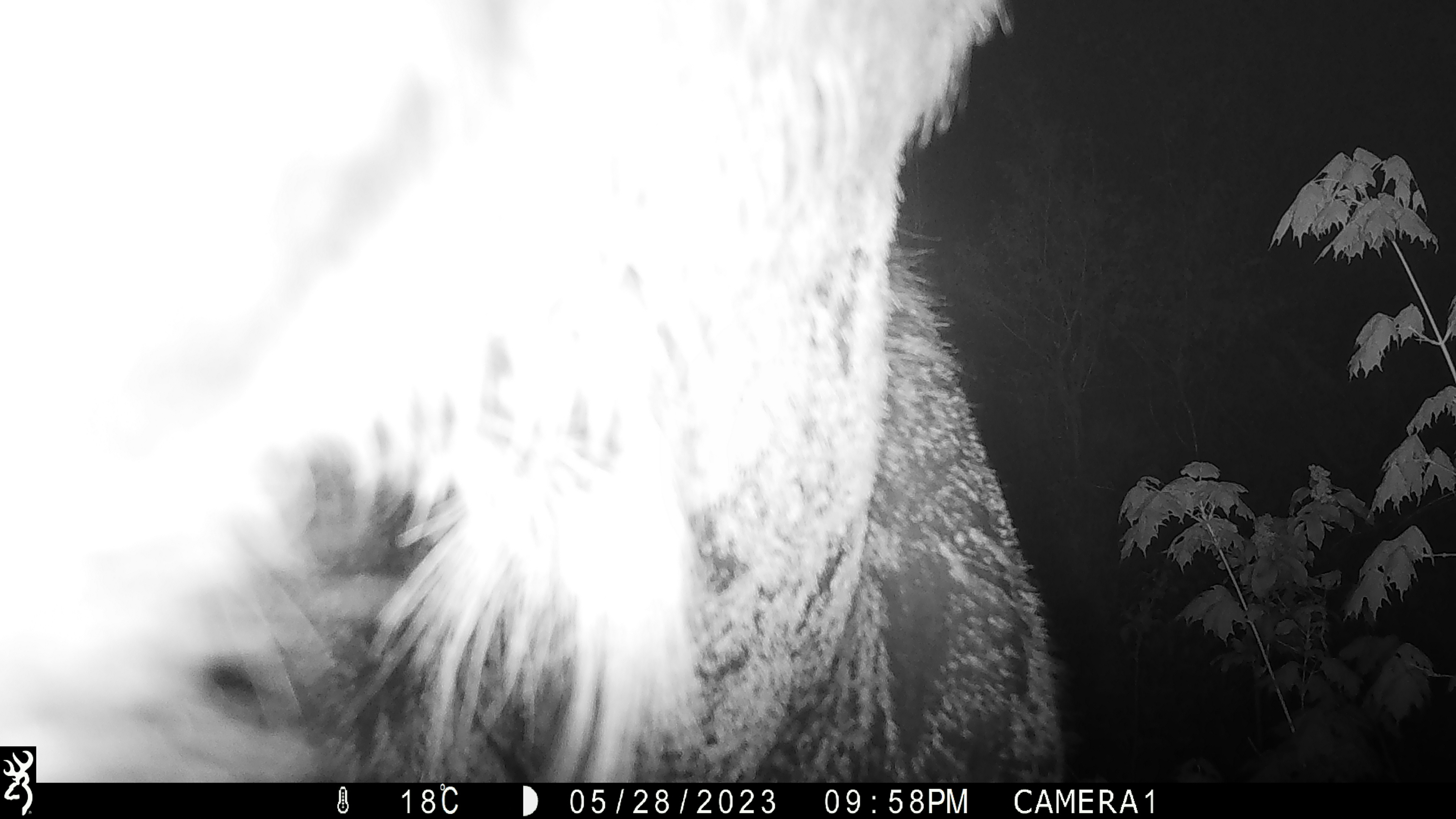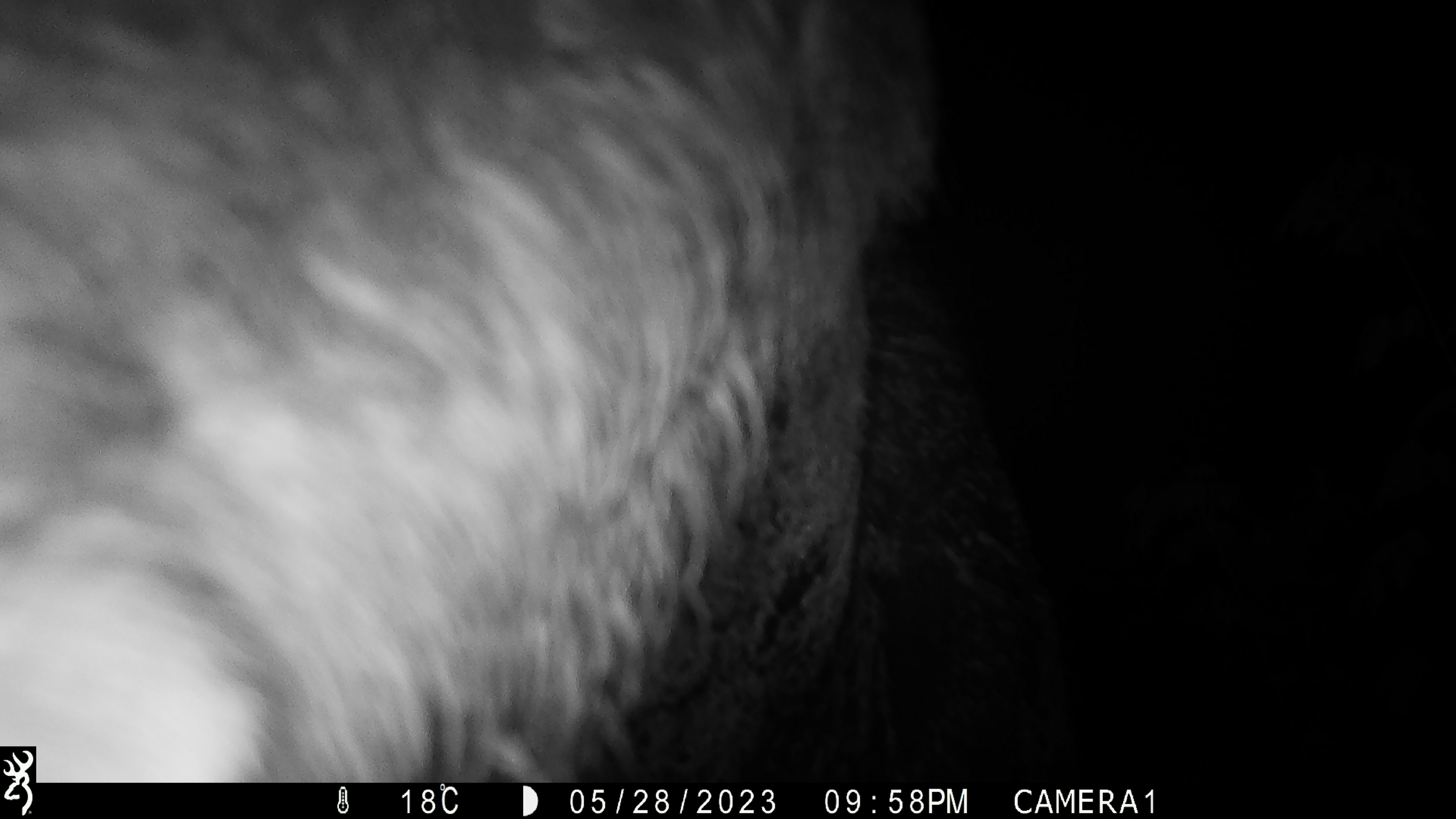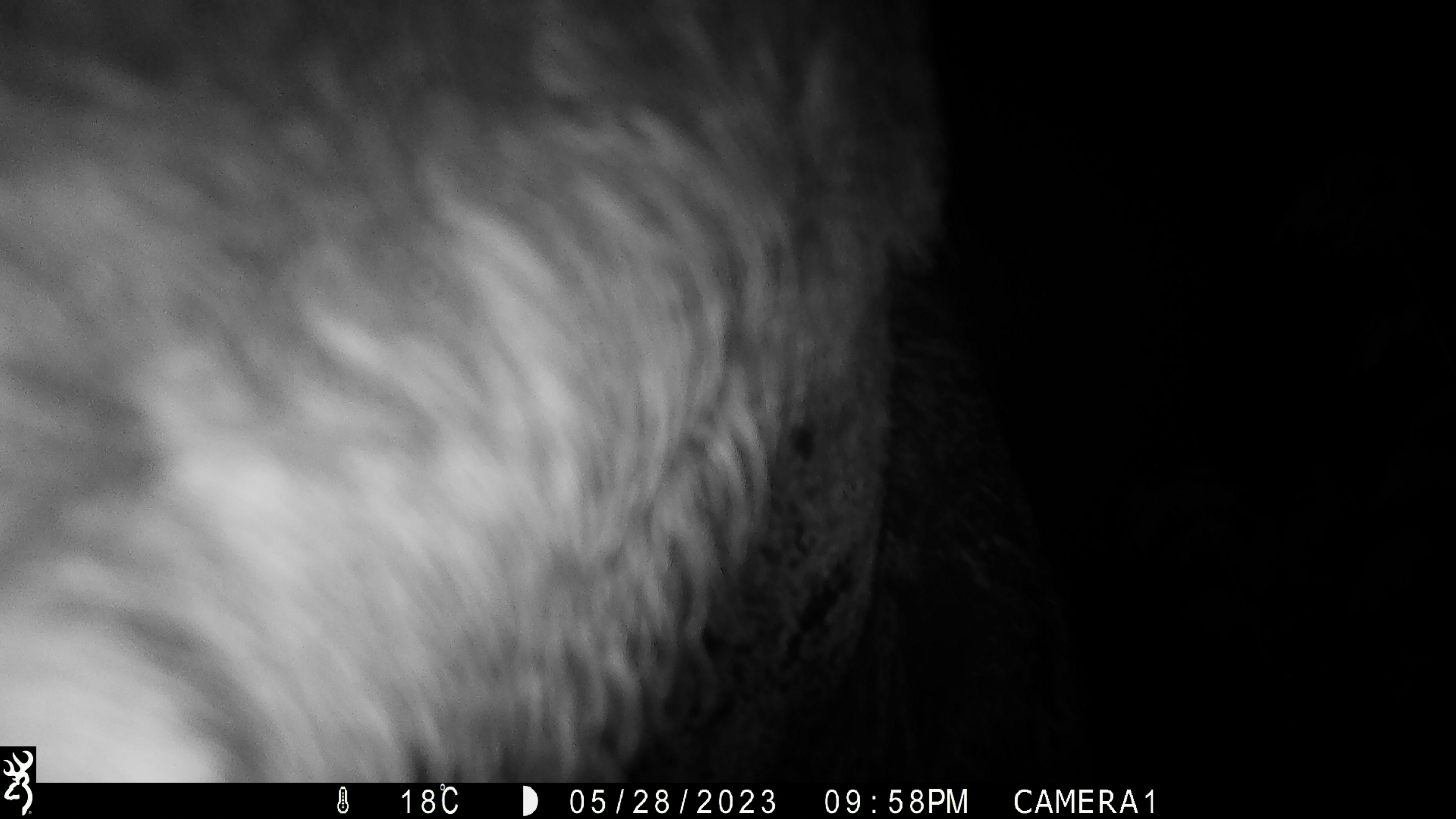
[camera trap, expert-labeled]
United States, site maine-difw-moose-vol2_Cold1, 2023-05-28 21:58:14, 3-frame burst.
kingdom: Animalia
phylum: Chordata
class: Mammalia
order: Artiodactyla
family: Cervidae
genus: Alces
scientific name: Alces alces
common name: moose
Moose (Alces alces).